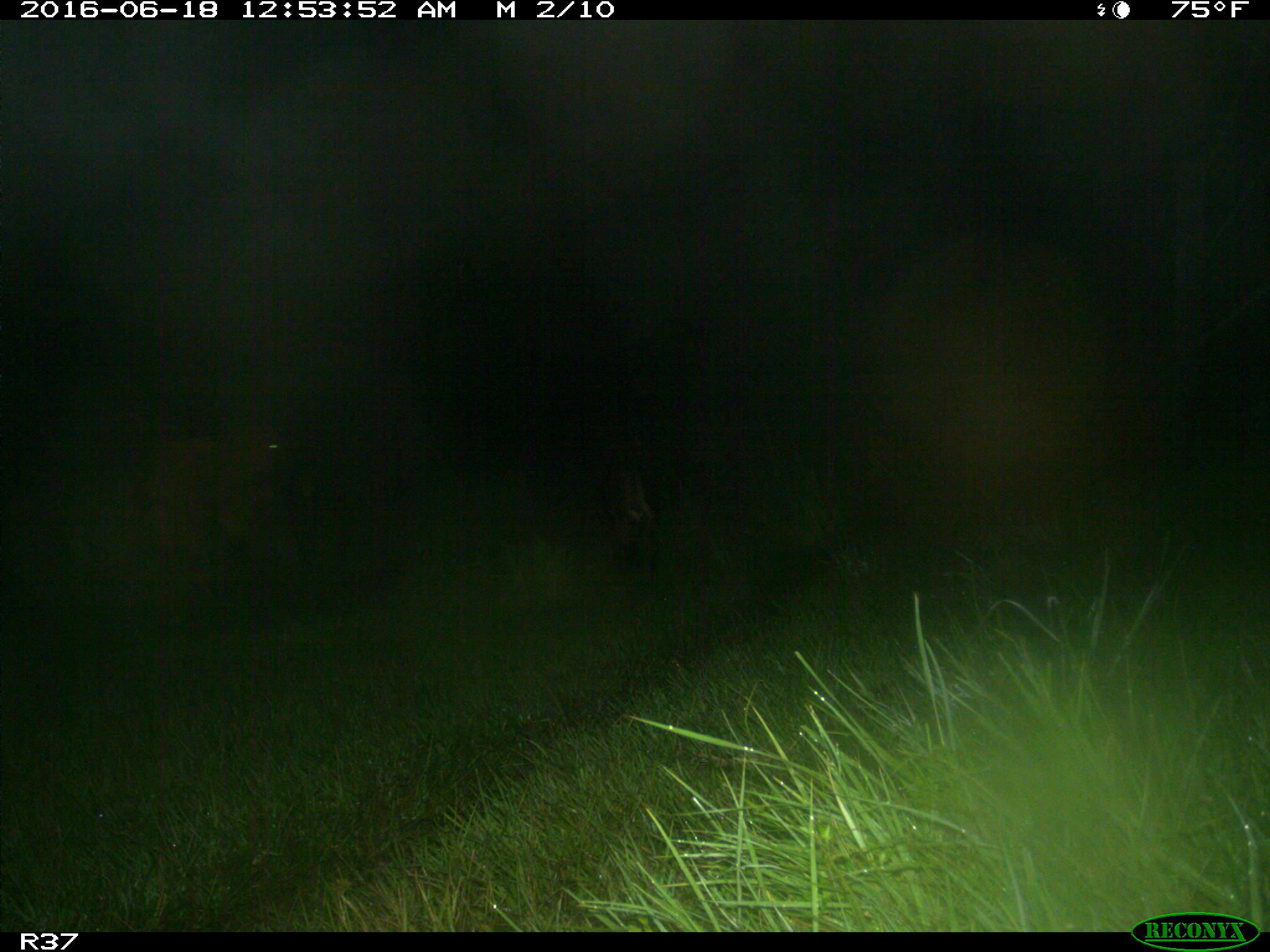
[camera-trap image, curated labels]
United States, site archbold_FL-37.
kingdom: Animalia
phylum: Chordata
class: Mammalia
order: Artiodactyla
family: Bovidae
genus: Bos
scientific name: Bos taurus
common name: domestic cow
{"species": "Bos taurus (domestic cow)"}